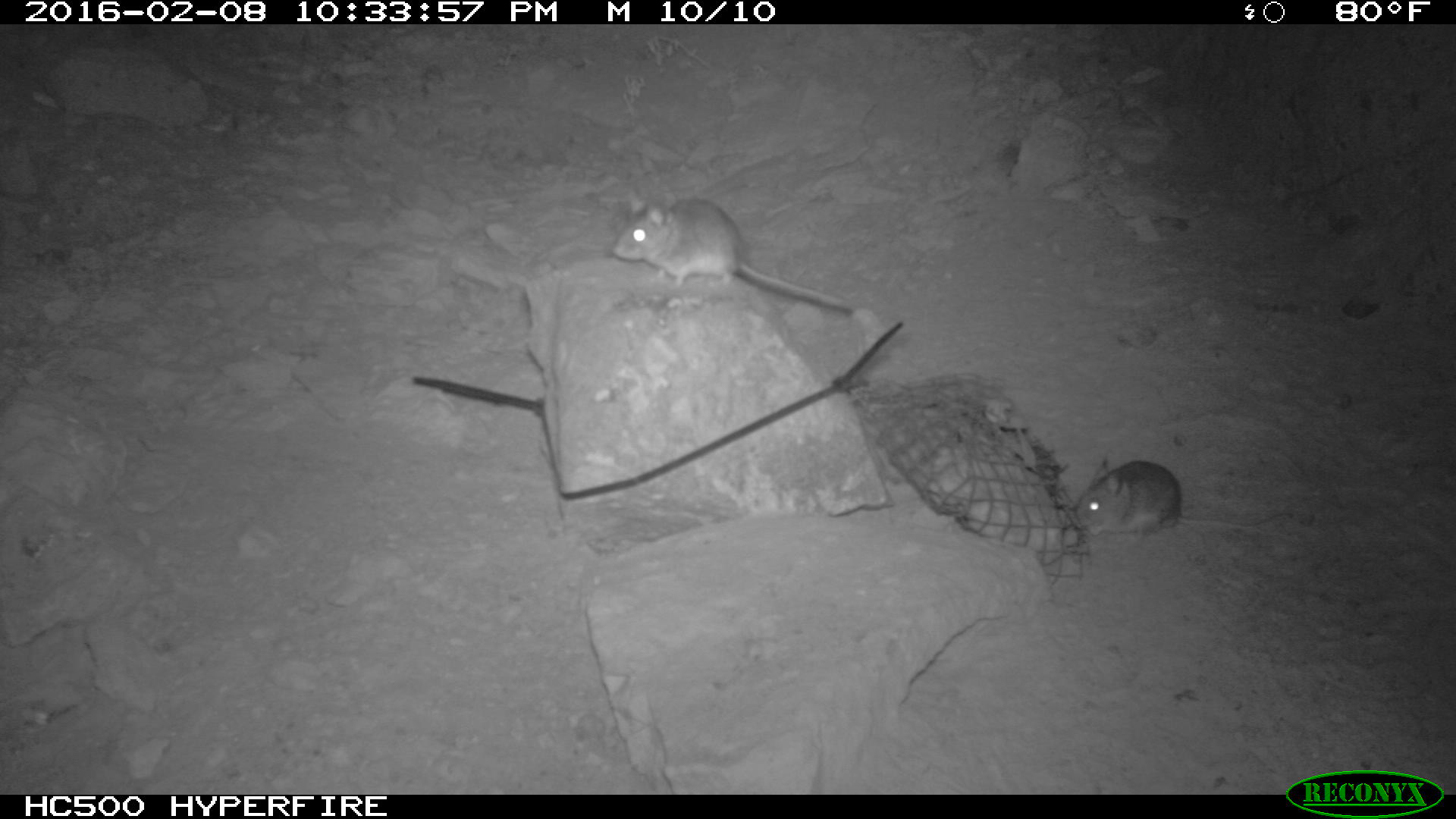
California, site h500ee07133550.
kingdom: Animalia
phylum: Chordata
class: Mammalia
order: Rodentia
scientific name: Rodentia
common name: rodent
Rodent (Rodentia).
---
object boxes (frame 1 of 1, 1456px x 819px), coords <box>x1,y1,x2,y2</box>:
rodent: <box>612,195,852,311</box>; <box>1072,457,1294,542</box>